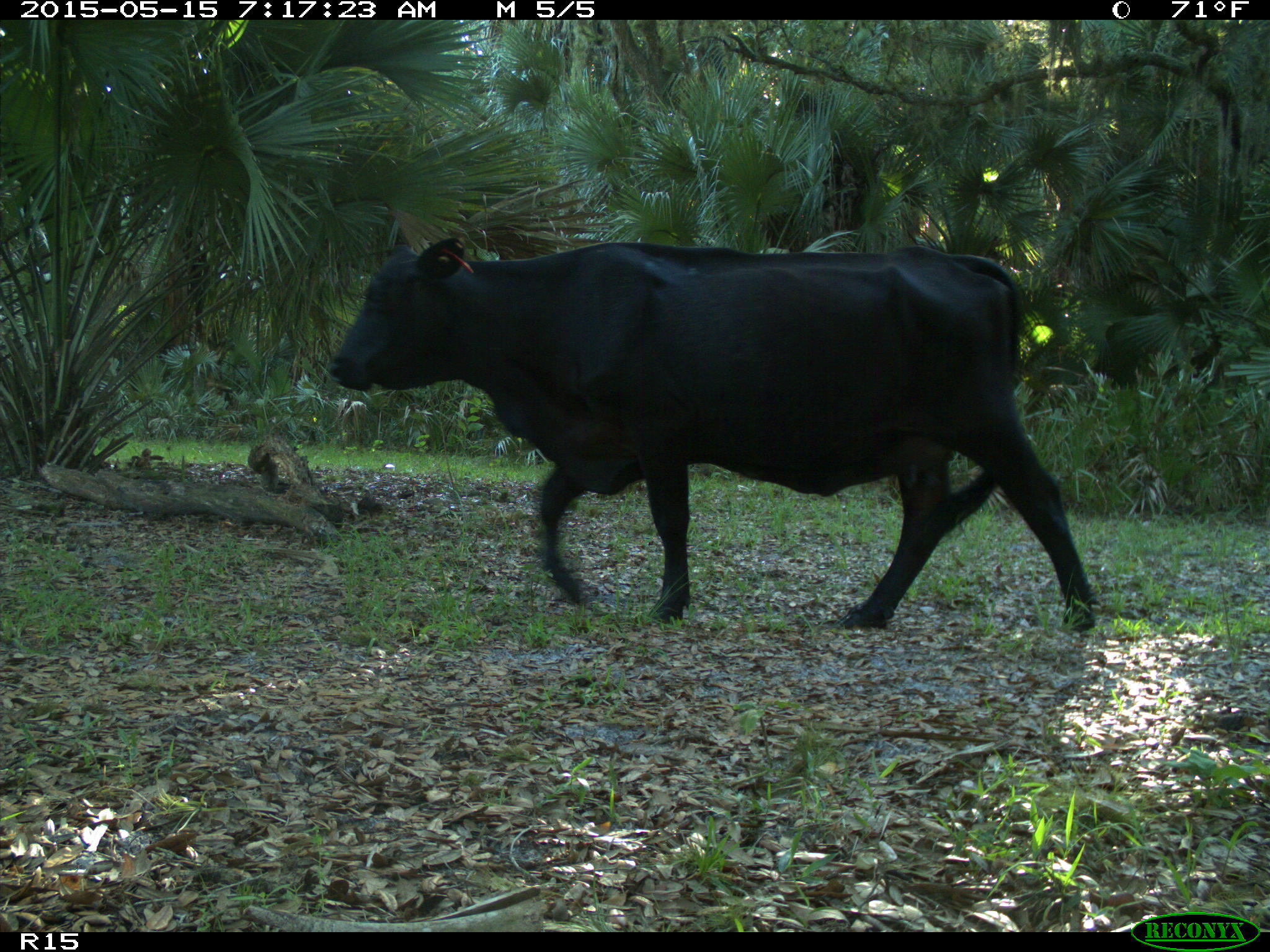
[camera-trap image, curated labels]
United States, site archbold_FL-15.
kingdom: Animalia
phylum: Chordata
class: Mammalia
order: Artiodactyla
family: Bovidae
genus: Bos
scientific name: Bos taurus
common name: domestic cow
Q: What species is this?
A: Bos taurus (domestic cow).